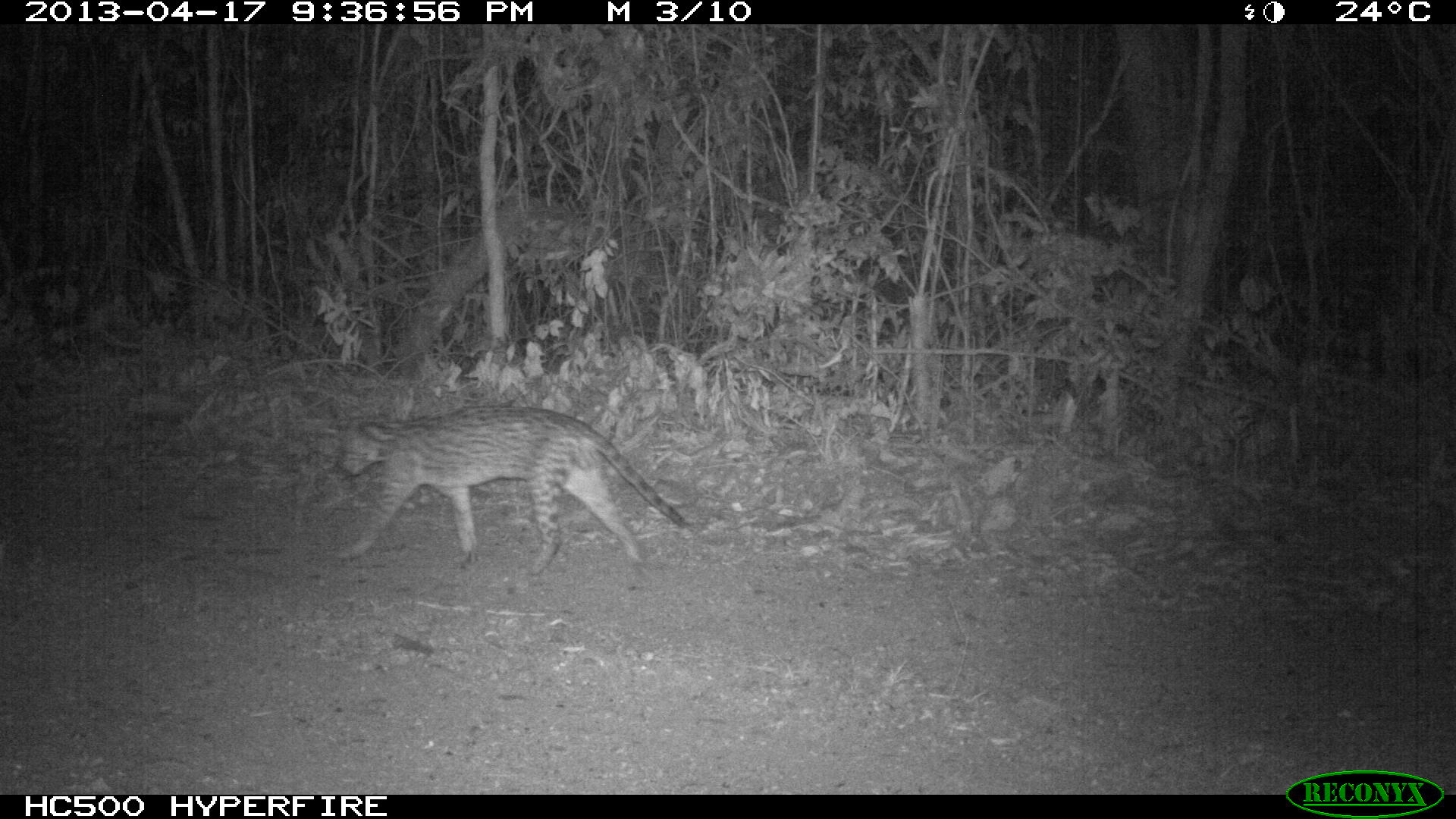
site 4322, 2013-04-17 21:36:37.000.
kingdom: Animalia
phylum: Chordata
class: Mammalia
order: Carnivora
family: Felidae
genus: Leopardus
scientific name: Leopardus pardalis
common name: ocelot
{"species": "Leopardus pardalis (ocelot)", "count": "1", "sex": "male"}